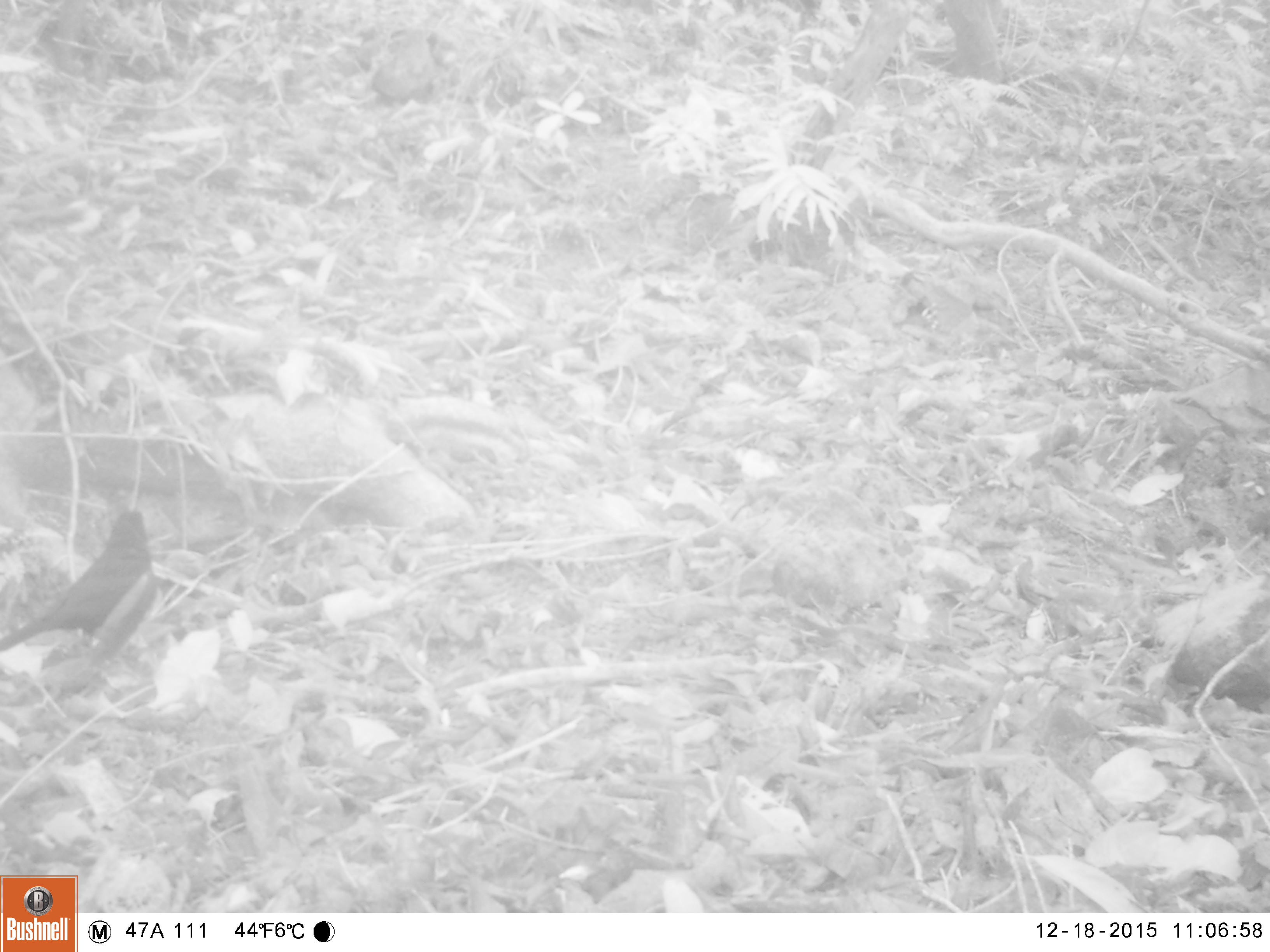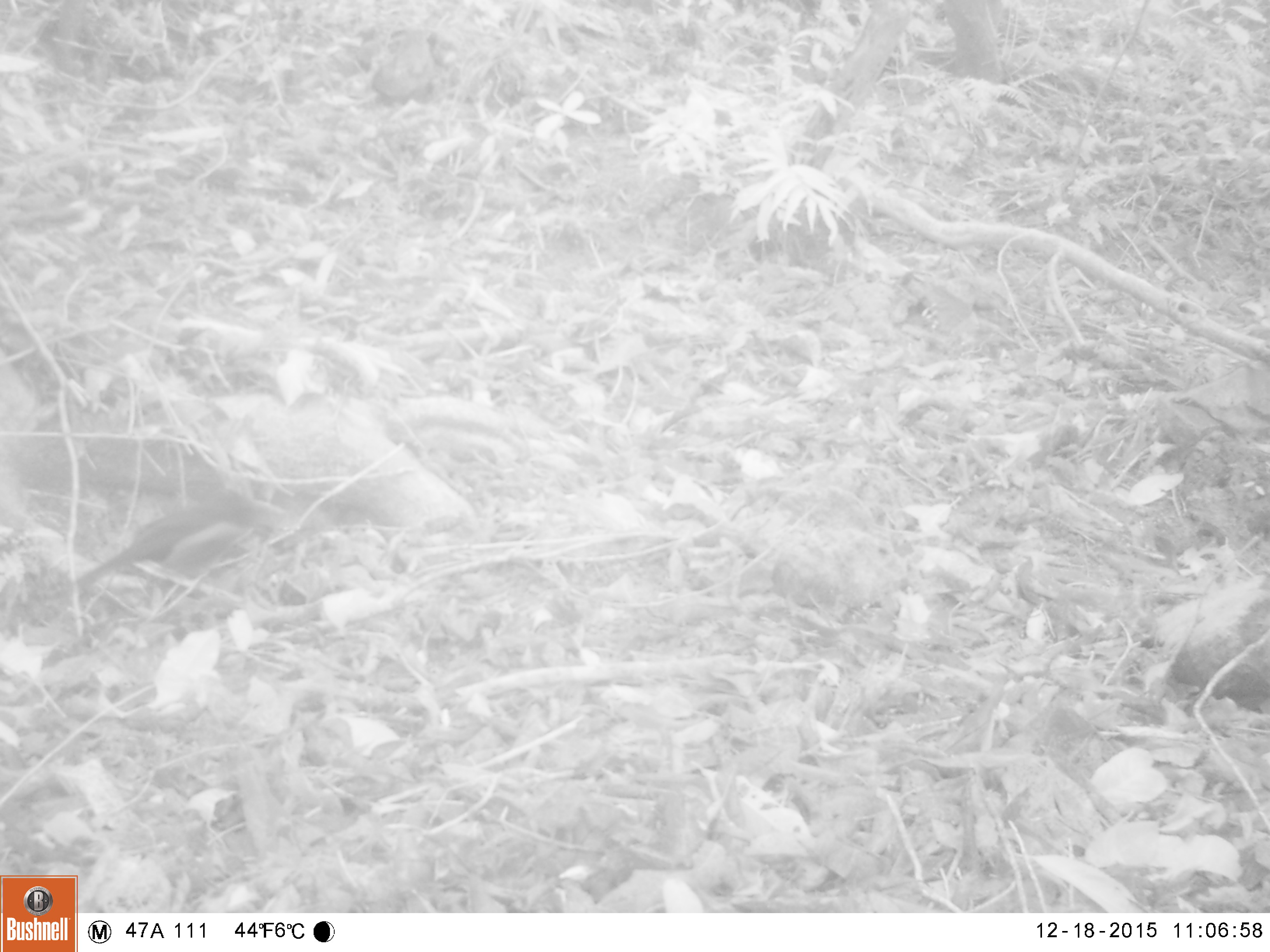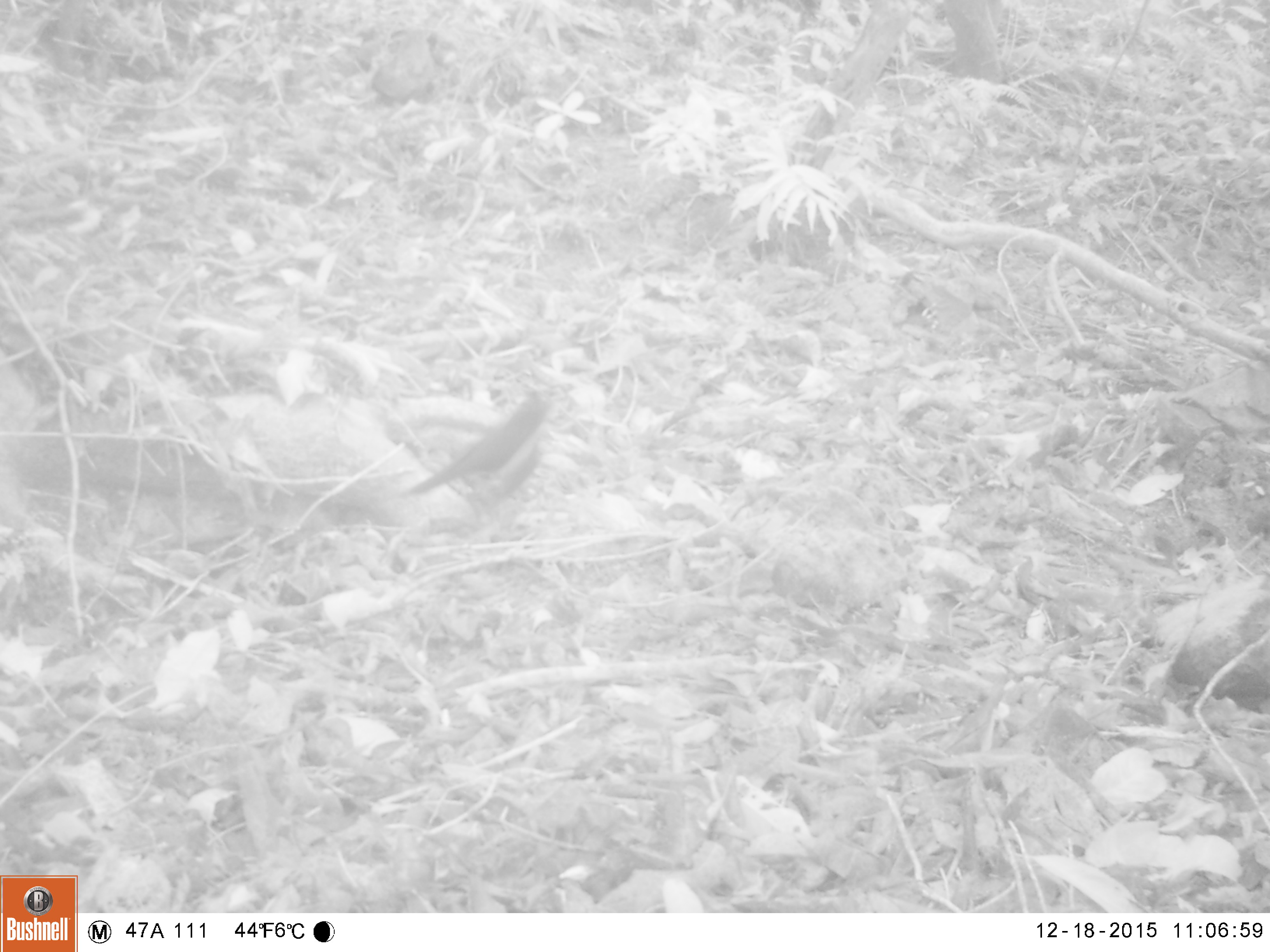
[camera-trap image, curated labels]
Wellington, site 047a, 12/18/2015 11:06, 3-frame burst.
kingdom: Animalia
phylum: Chordata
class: Aves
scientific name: Aves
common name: bird